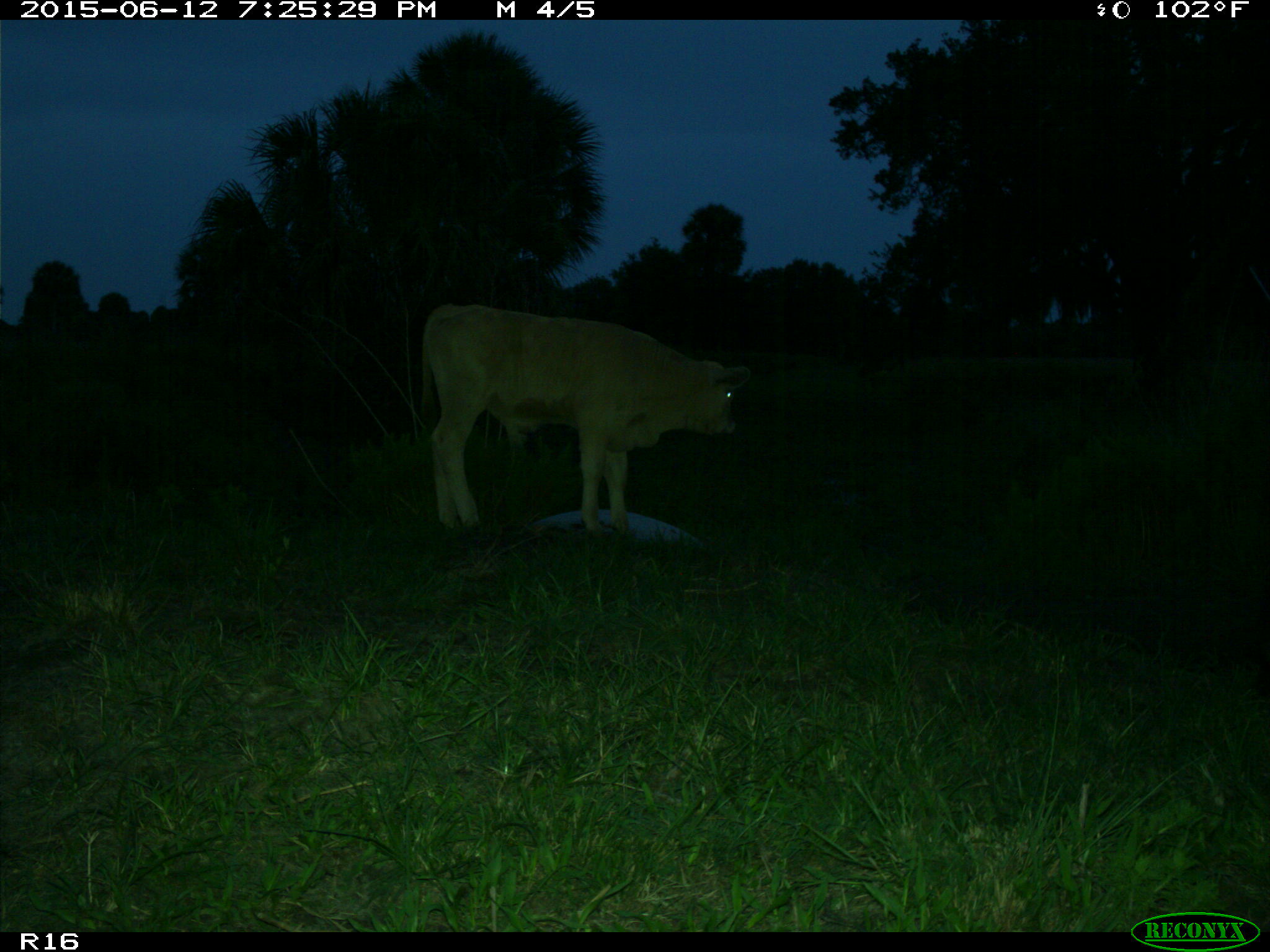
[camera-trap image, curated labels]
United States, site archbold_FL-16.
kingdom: Animalia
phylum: Chordata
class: Mammalia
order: Artiodactyla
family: Bovidae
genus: Bos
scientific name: Bos taurus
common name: domestic cow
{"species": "Bos taurus (domestic cow)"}